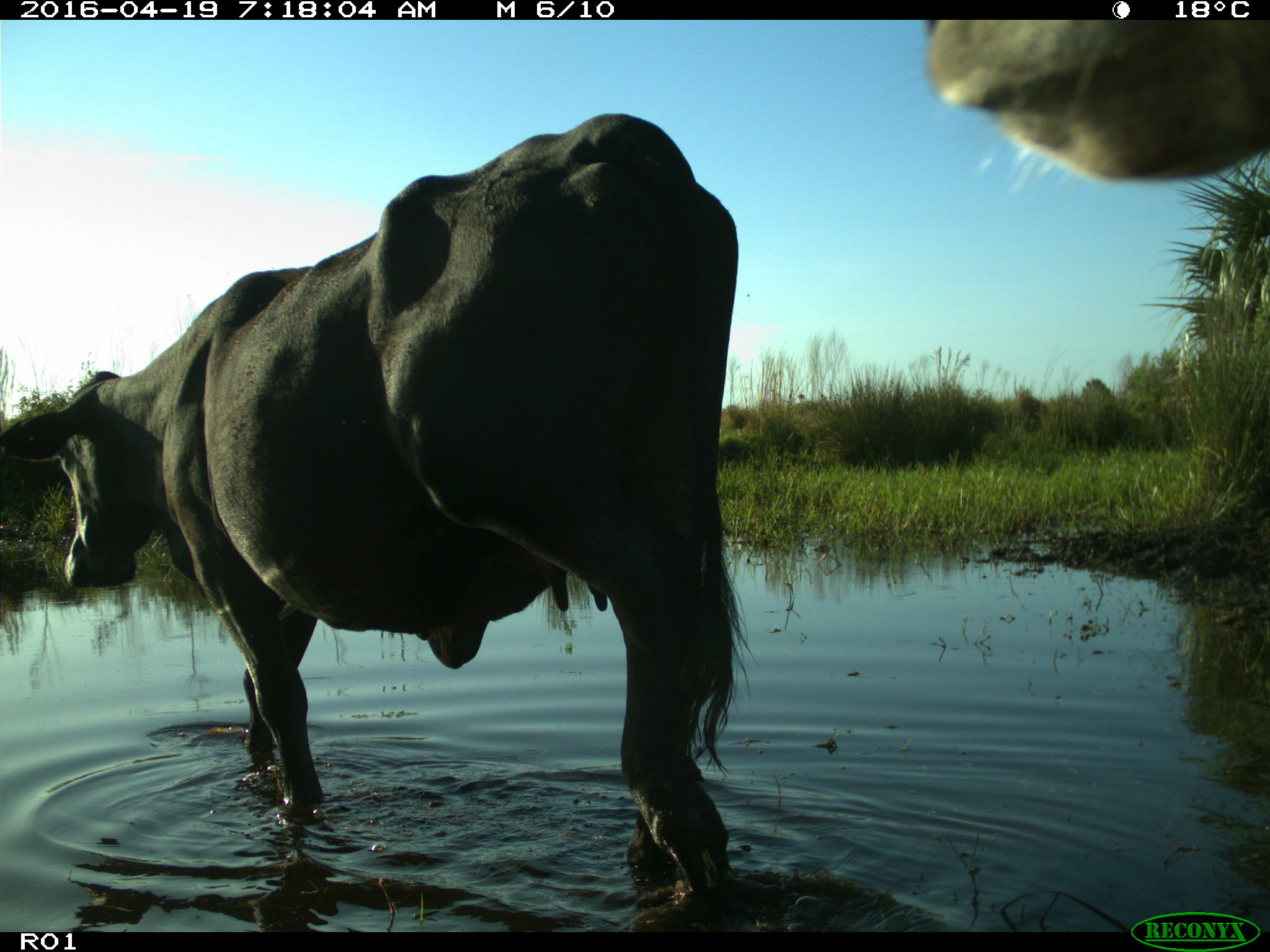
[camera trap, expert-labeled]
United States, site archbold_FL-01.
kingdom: Animalia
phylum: Chordata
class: Mammalia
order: Artiodactyla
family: Bovidae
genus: Bos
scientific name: Bos taurus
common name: domestic cow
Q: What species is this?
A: Bos taurus (domestic cow).